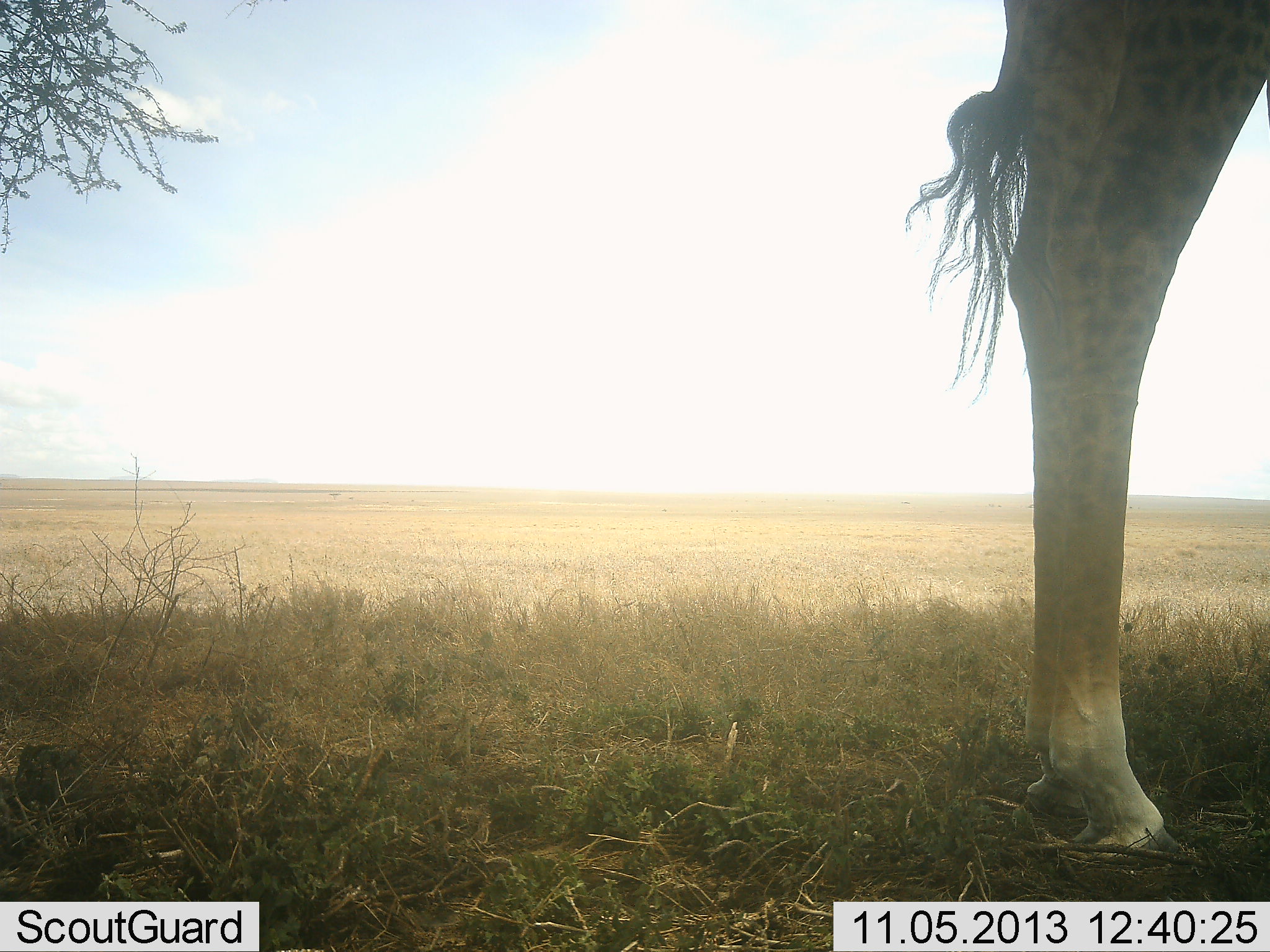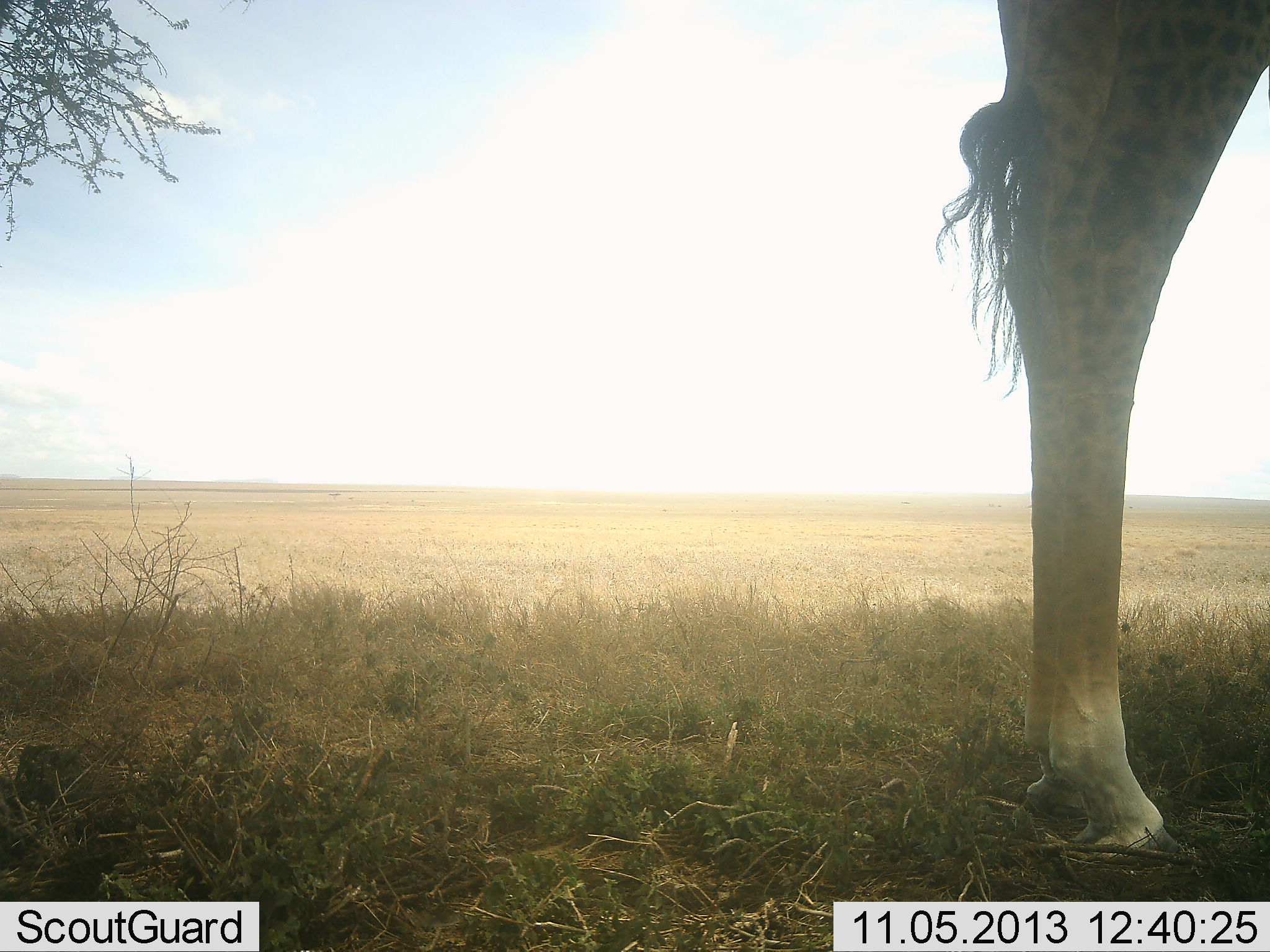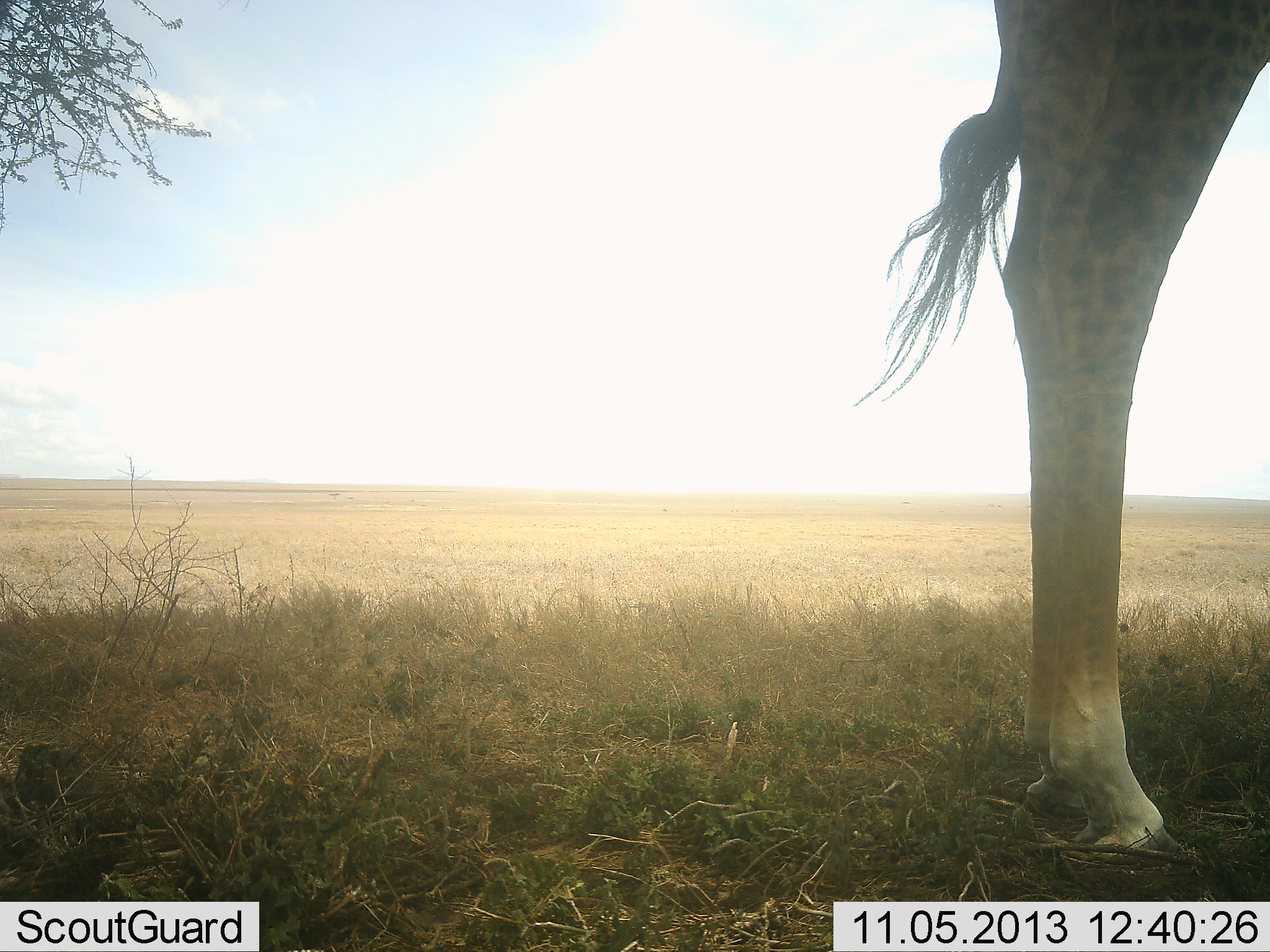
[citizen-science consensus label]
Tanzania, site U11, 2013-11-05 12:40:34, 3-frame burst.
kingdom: Animalia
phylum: Chordata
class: Mammalia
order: Artiodactyla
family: Giraffidae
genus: Giraffa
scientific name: Giraffa camelopardalis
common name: giraffe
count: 1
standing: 92%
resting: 8%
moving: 0%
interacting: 0%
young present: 0%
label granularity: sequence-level